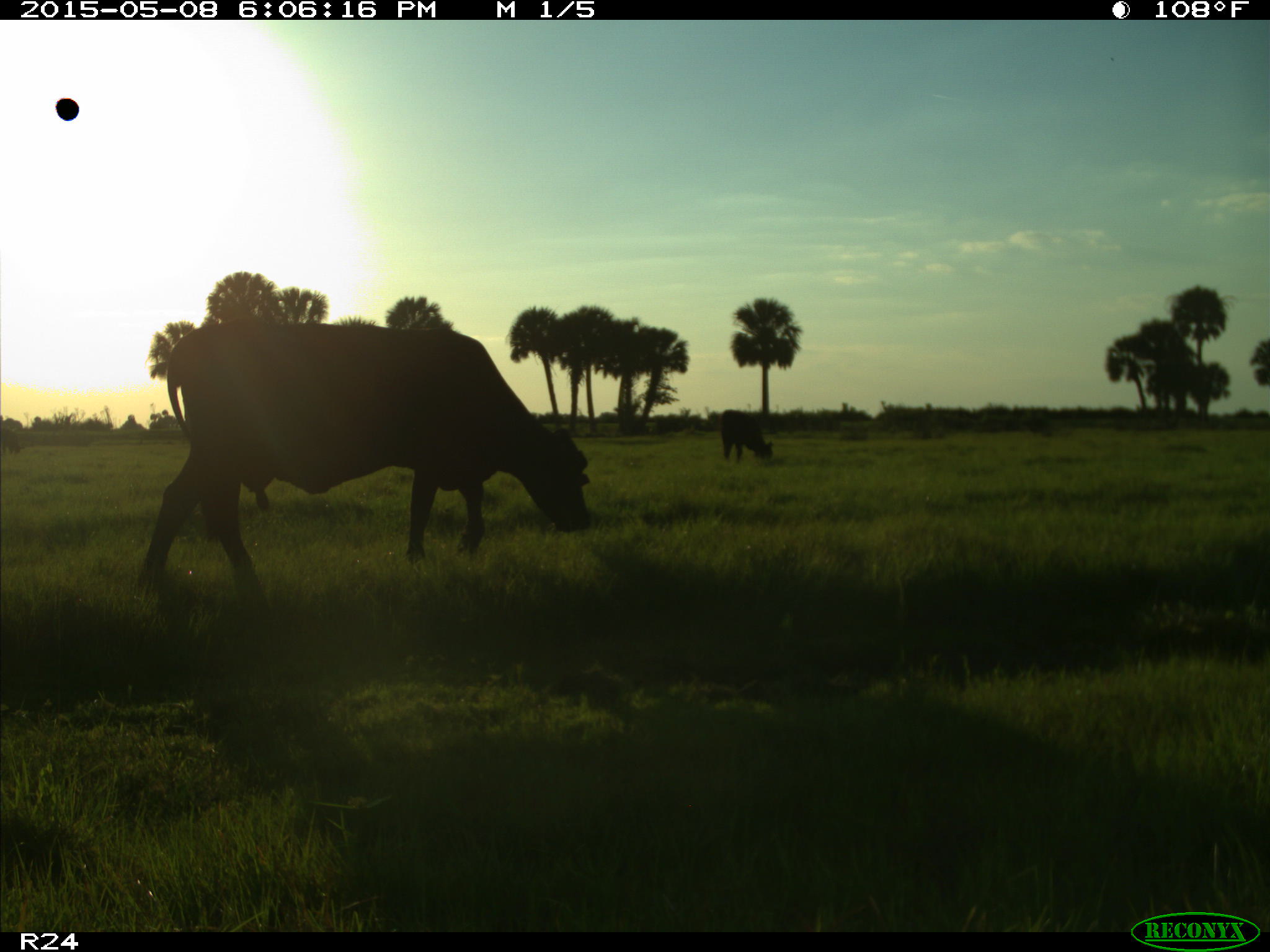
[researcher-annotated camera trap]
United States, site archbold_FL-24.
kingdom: Animalia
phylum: Chordata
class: Mammalia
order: Artiodactyla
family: Bovidae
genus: Bos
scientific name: Bos taurus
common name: domestic cow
Bos taurus (domestic cow).